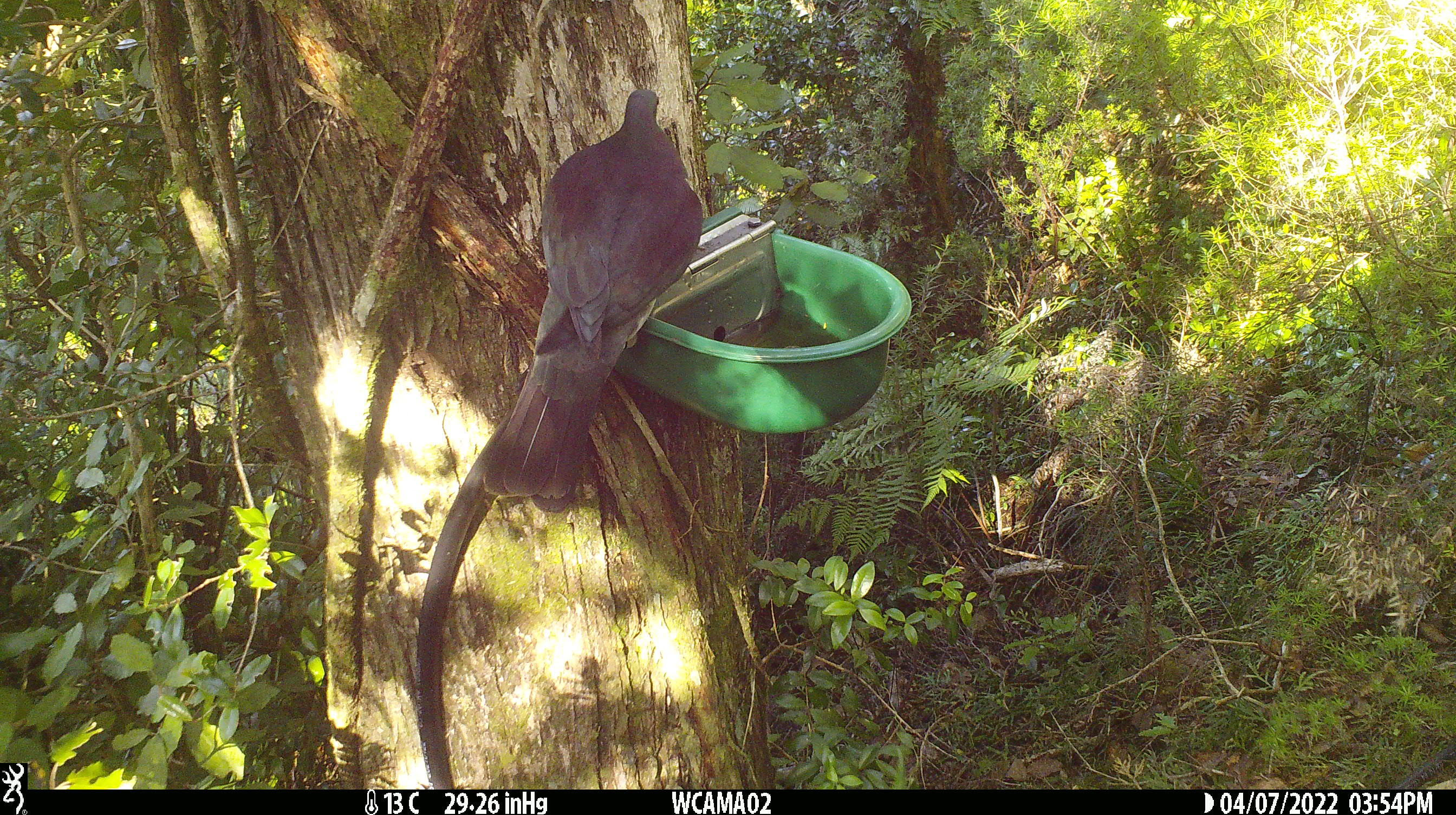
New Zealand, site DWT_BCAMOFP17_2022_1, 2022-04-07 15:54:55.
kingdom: Animalia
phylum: Chordata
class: Aves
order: Columbiformes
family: Columbidae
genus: Hemiphaga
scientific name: Hemiphaga novaeseelandiae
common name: new zealand pigeon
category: kereru